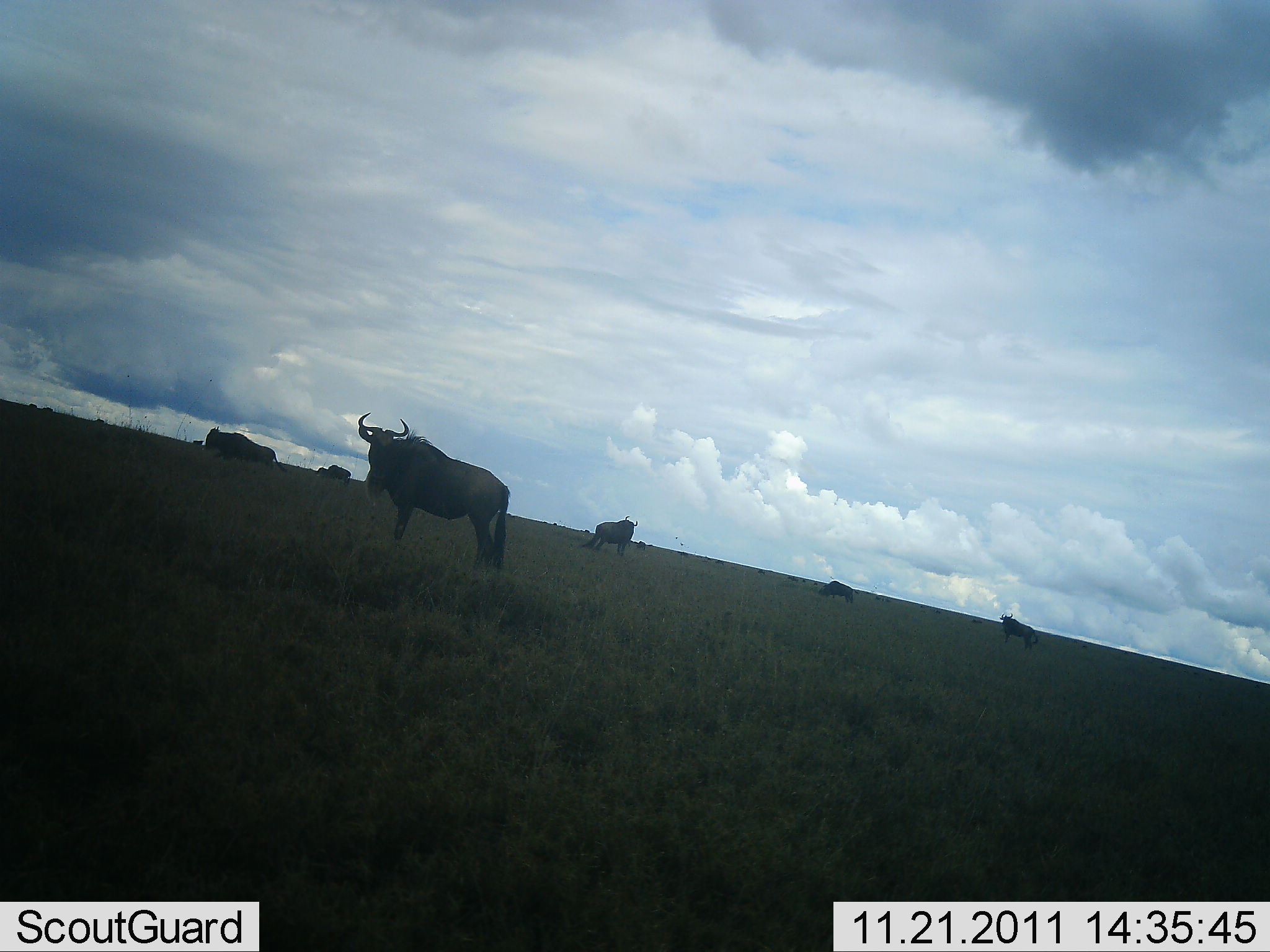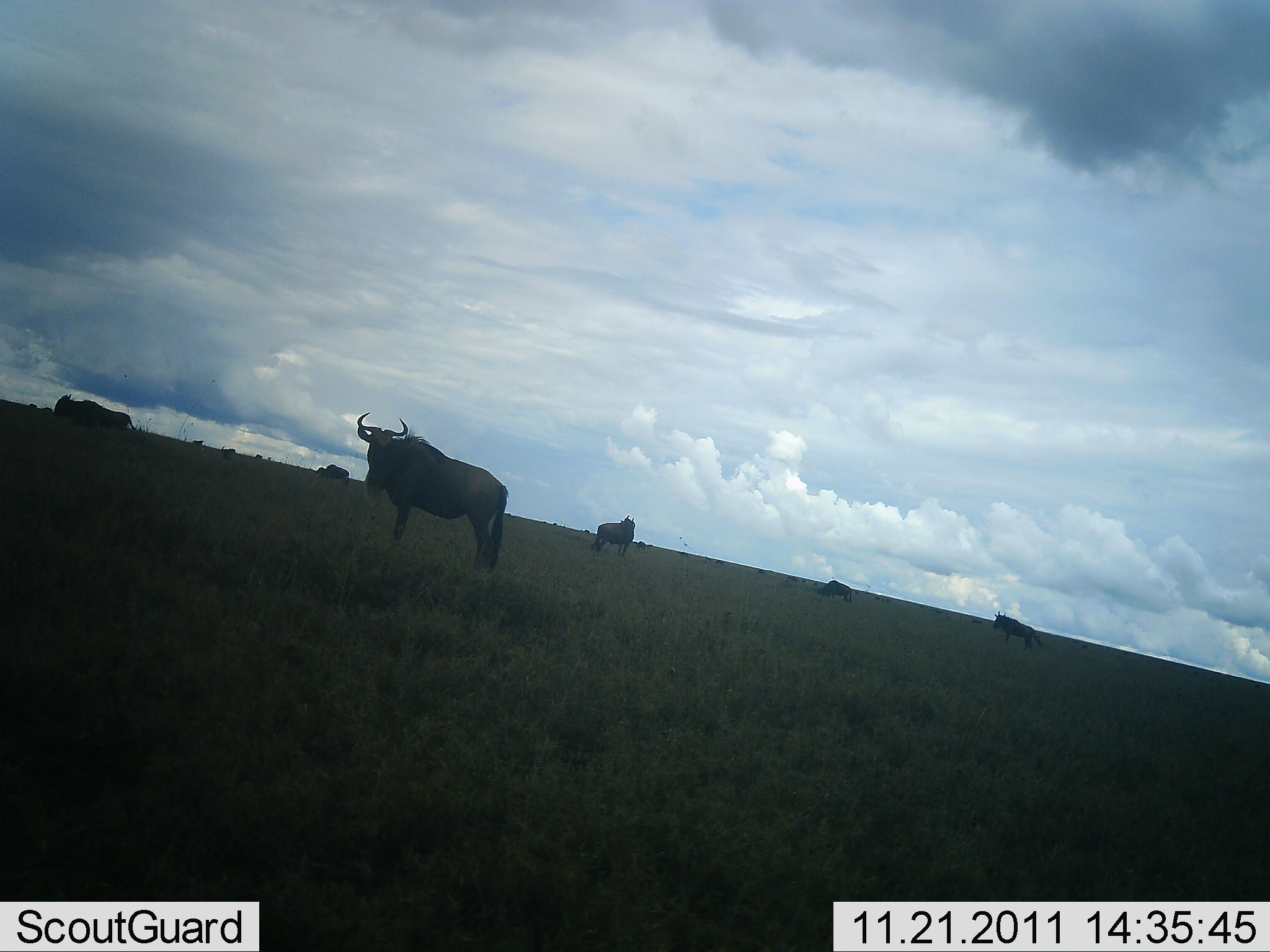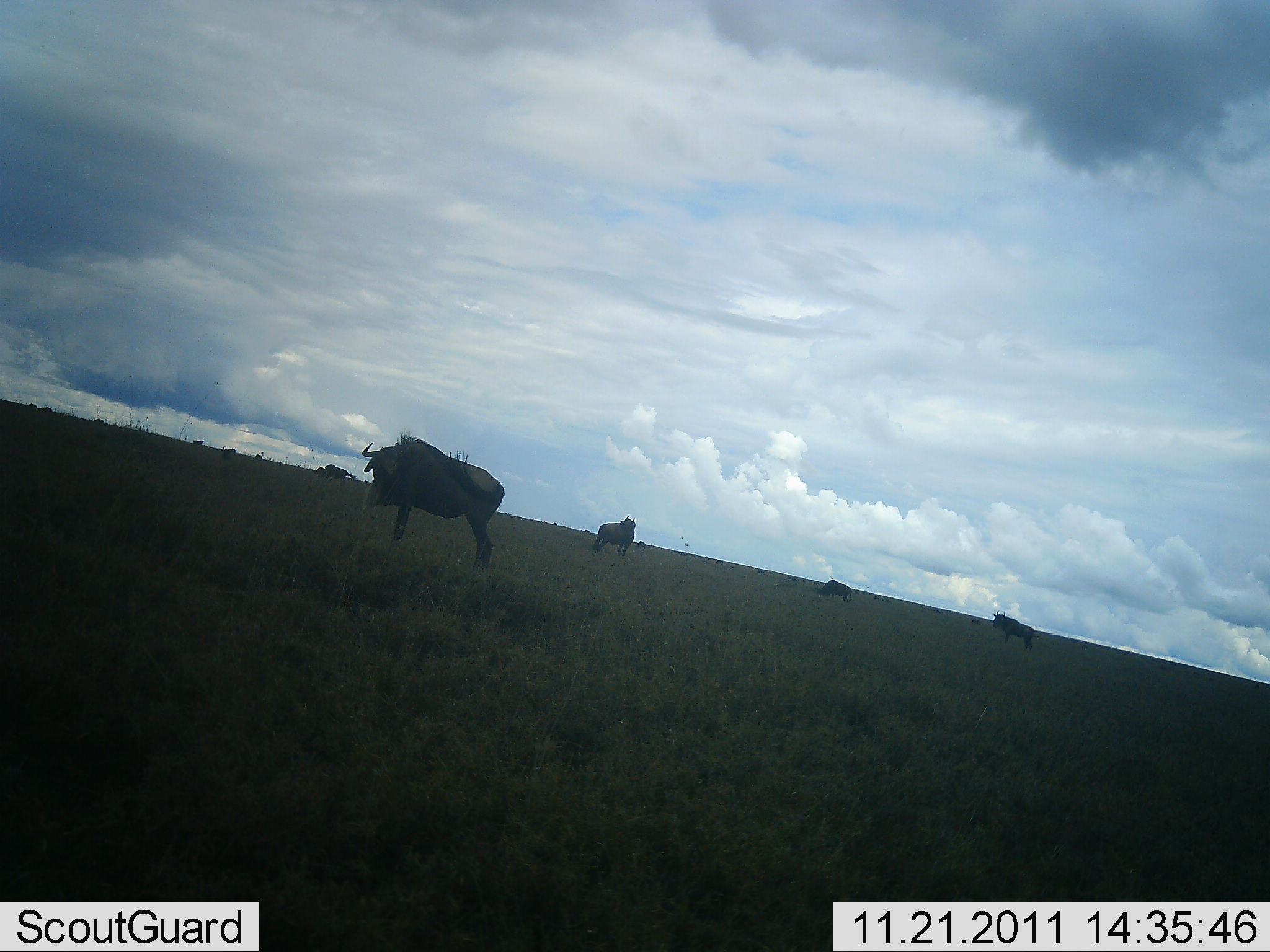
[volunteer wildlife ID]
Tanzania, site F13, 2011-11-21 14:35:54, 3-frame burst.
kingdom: Animalia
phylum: Chordata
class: Mammalia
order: Artiodactyla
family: Bovidae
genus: Connochaetes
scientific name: Connochaetes taurinus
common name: blue wildebeest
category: wildebeest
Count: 6.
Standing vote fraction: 100%.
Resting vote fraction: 0%.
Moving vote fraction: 40%.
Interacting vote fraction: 0%.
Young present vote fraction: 0%.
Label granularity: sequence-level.